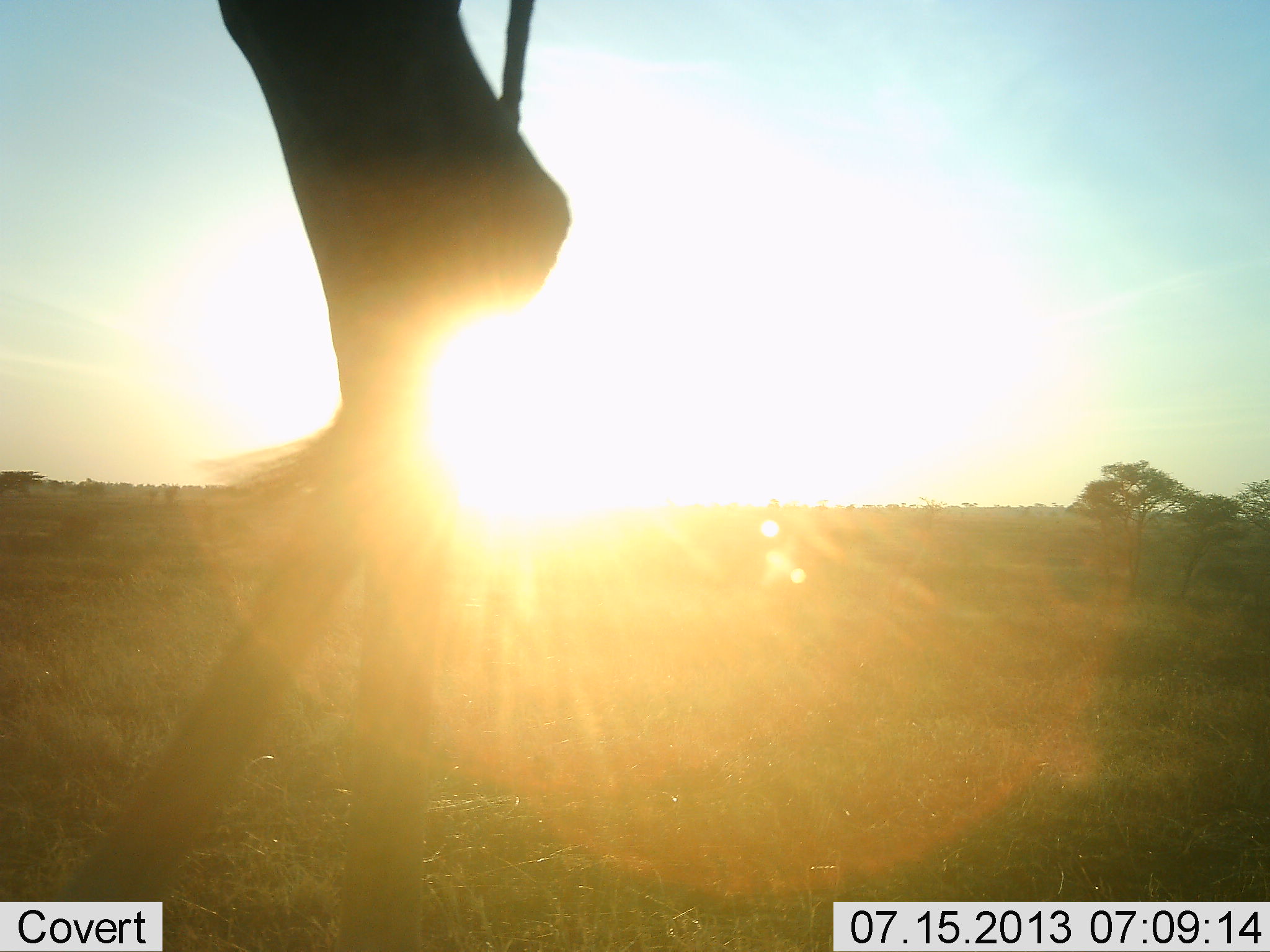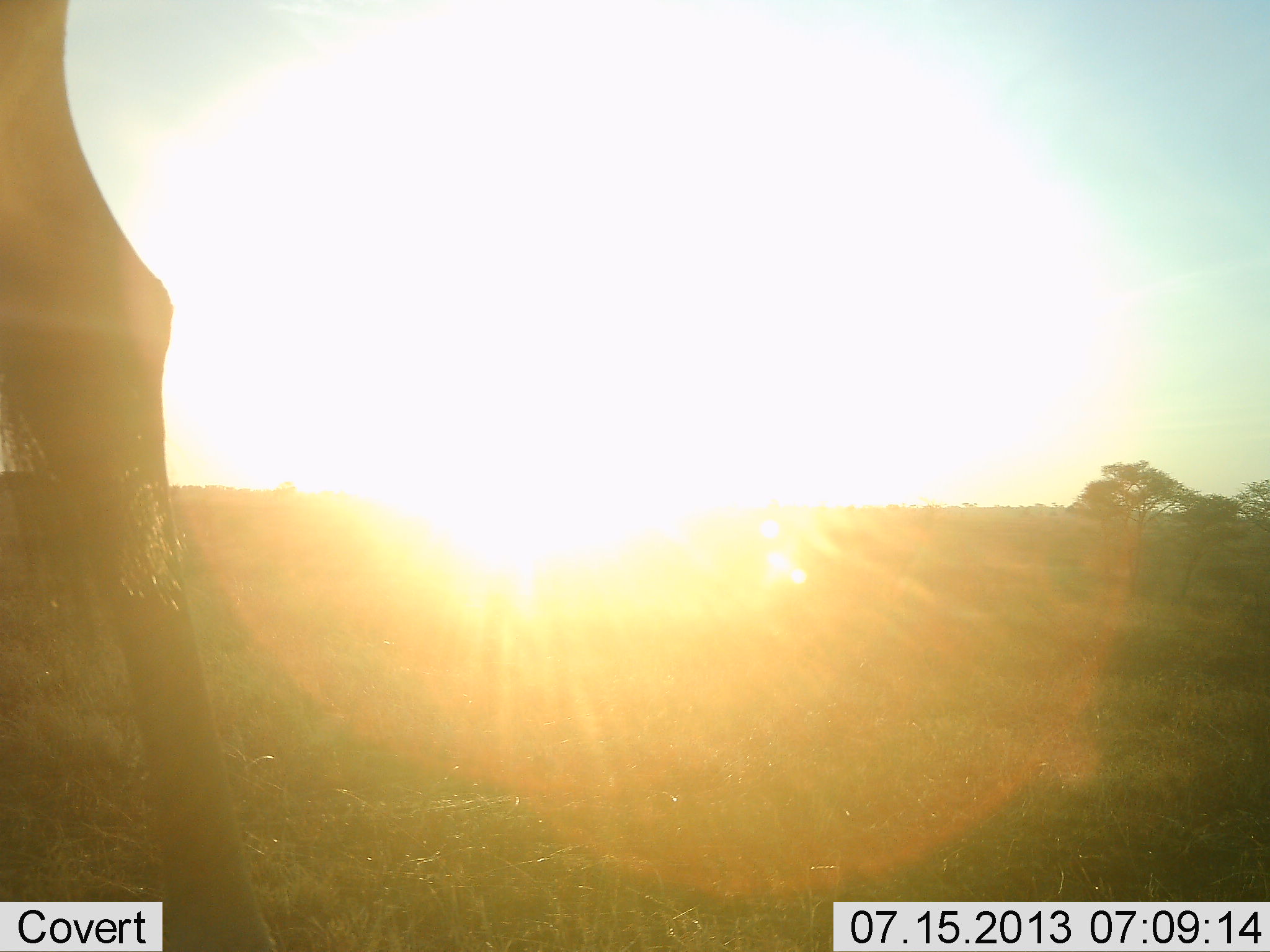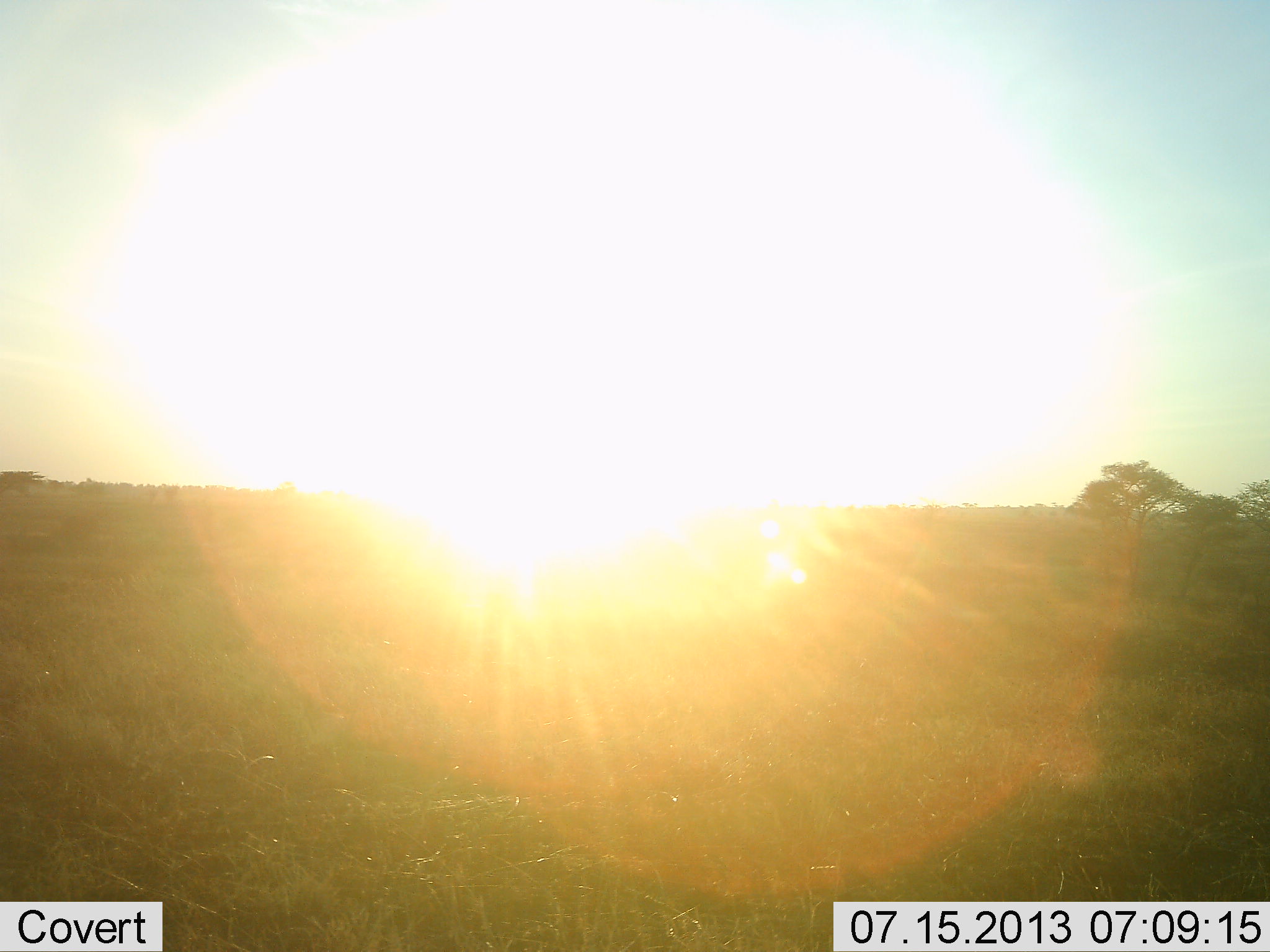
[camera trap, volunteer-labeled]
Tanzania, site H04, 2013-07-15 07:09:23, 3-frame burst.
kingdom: Animalia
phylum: Chordata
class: Mammalia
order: Artiodactyla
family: Giraffidae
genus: Giraffa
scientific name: Giraffa camelopardalis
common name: giraffe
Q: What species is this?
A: Giraffe (Giraffa camelopardalis).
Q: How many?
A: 1.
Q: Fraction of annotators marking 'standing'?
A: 5%.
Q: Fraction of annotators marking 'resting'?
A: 0%.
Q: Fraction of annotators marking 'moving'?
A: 95%.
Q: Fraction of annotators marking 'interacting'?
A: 0%.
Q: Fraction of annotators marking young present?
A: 0%.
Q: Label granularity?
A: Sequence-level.